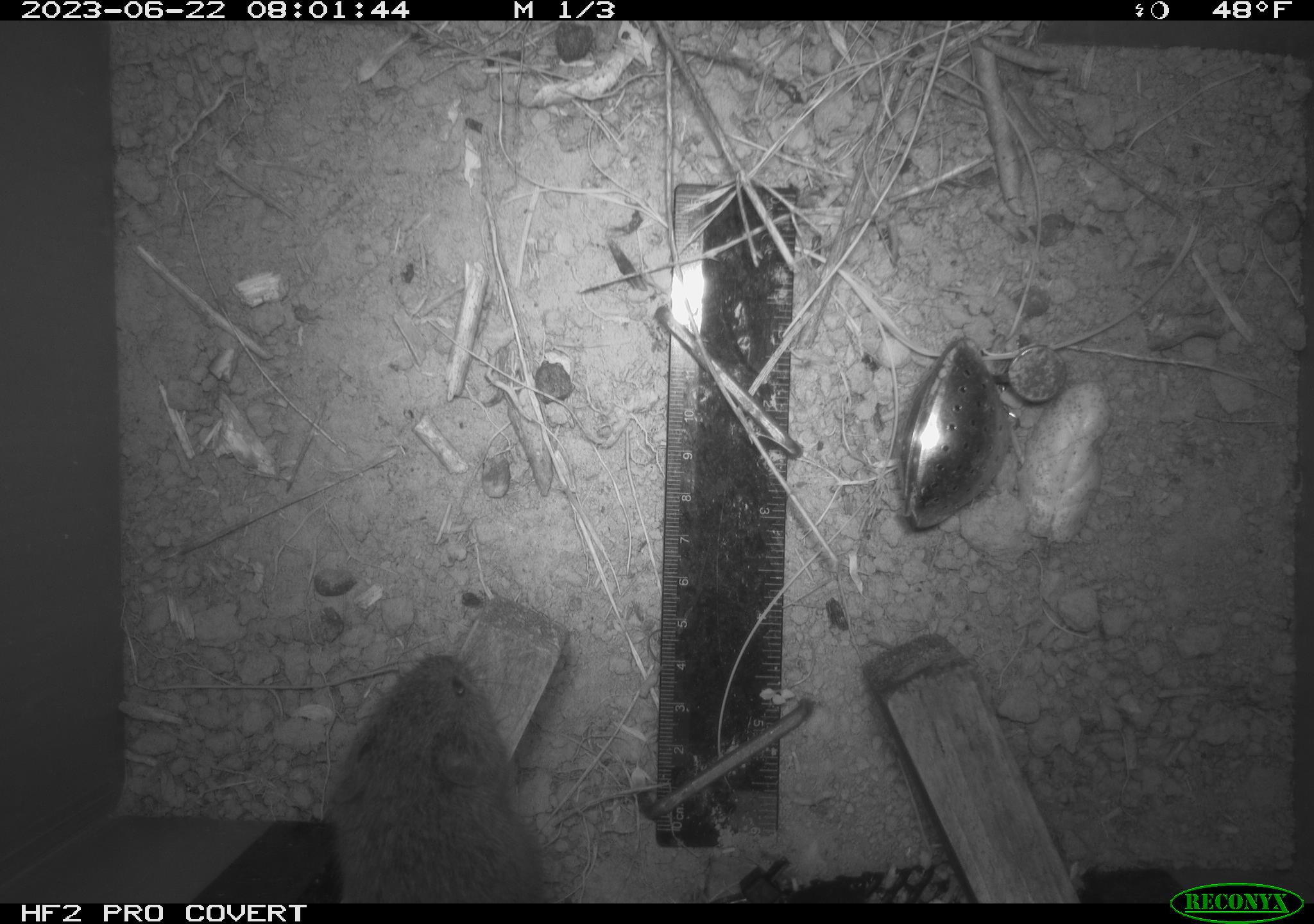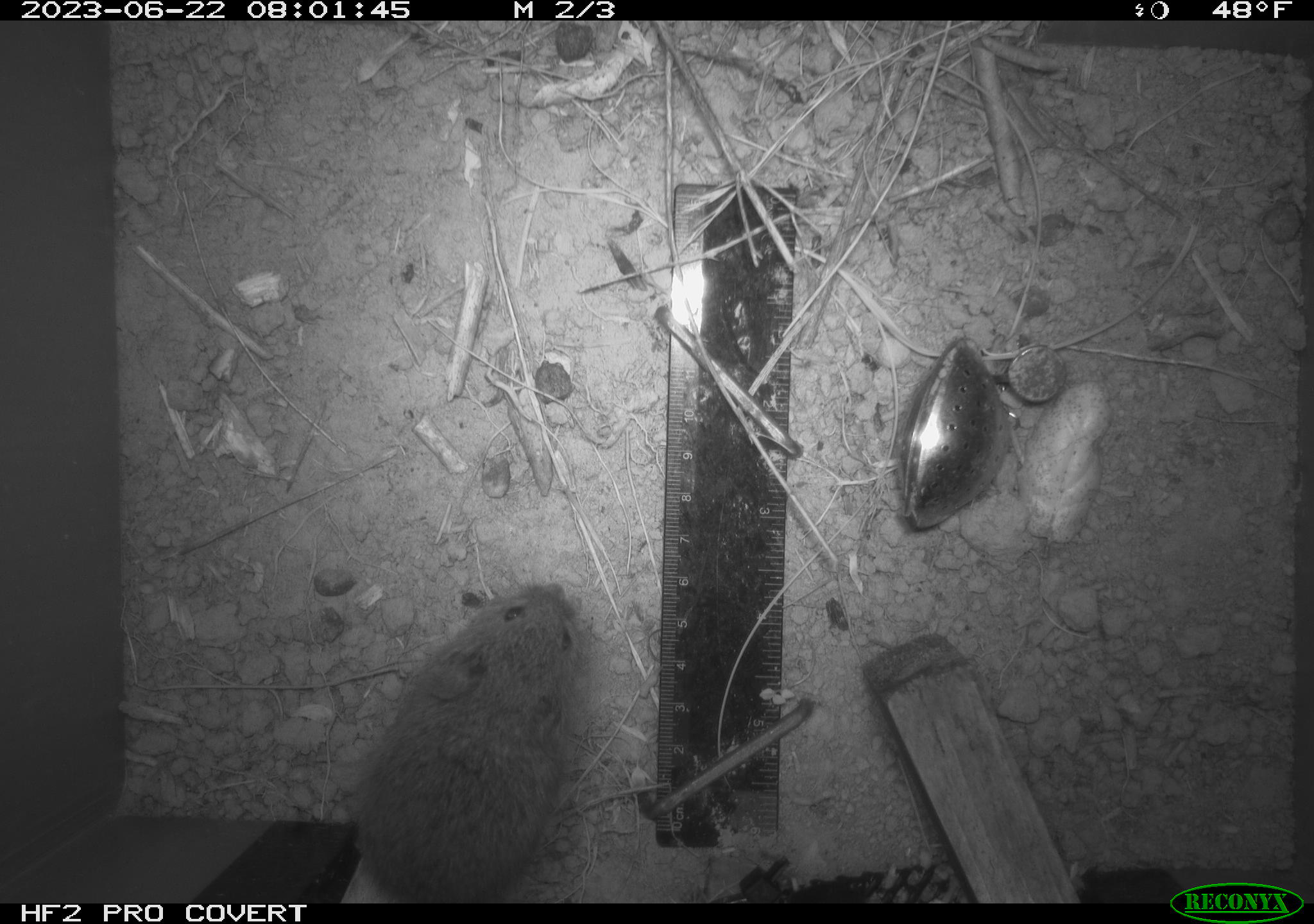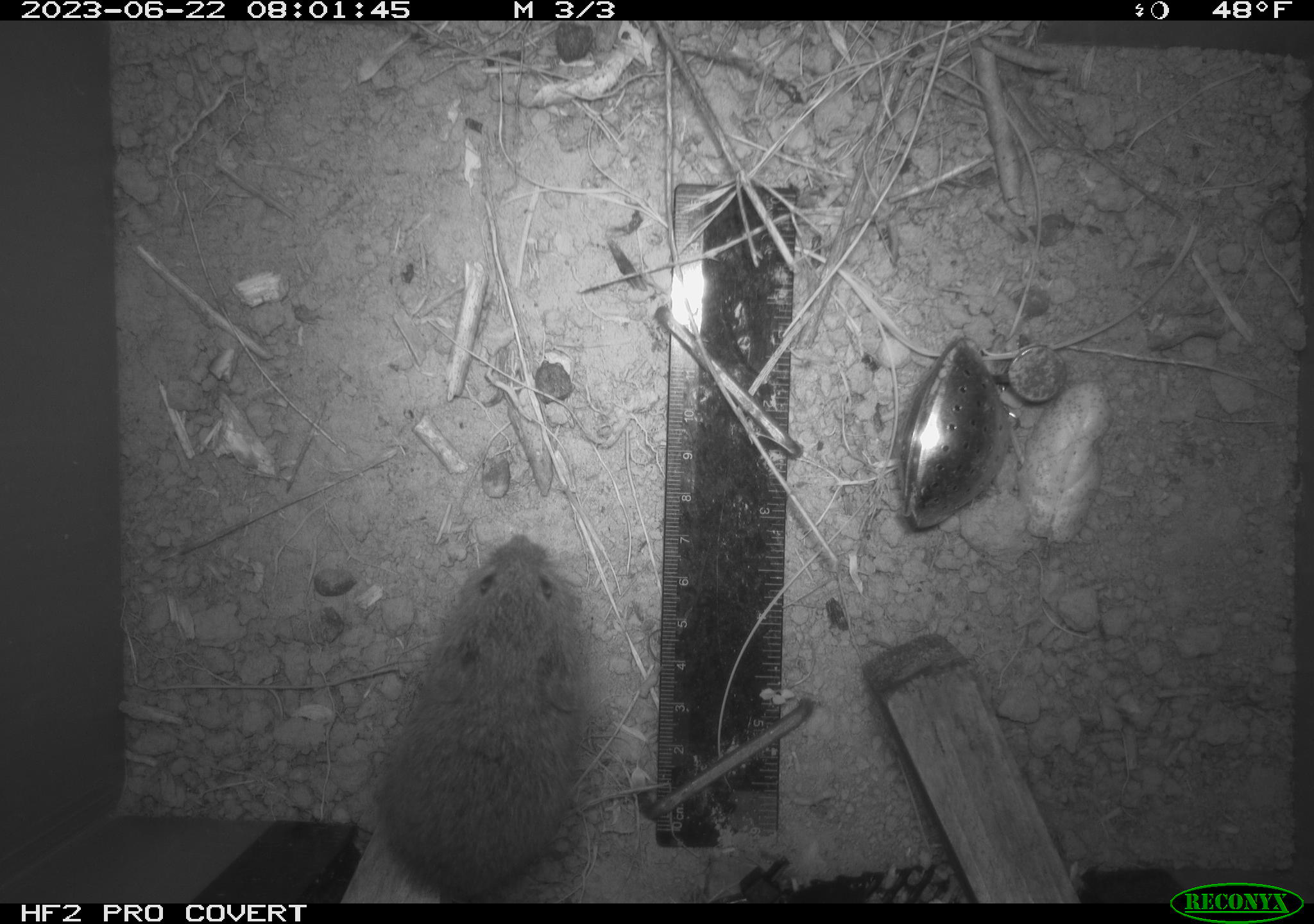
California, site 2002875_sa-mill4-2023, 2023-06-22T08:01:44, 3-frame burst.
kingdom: Animalia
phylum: Chordata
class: Mammalia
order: Rodentia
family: Cricetidae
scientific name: Arvicolinae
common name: voles, lemmings, and muskrats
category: arvicolinae subfamily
Arvicolinae subfamily (voles, lemmings, and muskrats) (Arvicolinae).